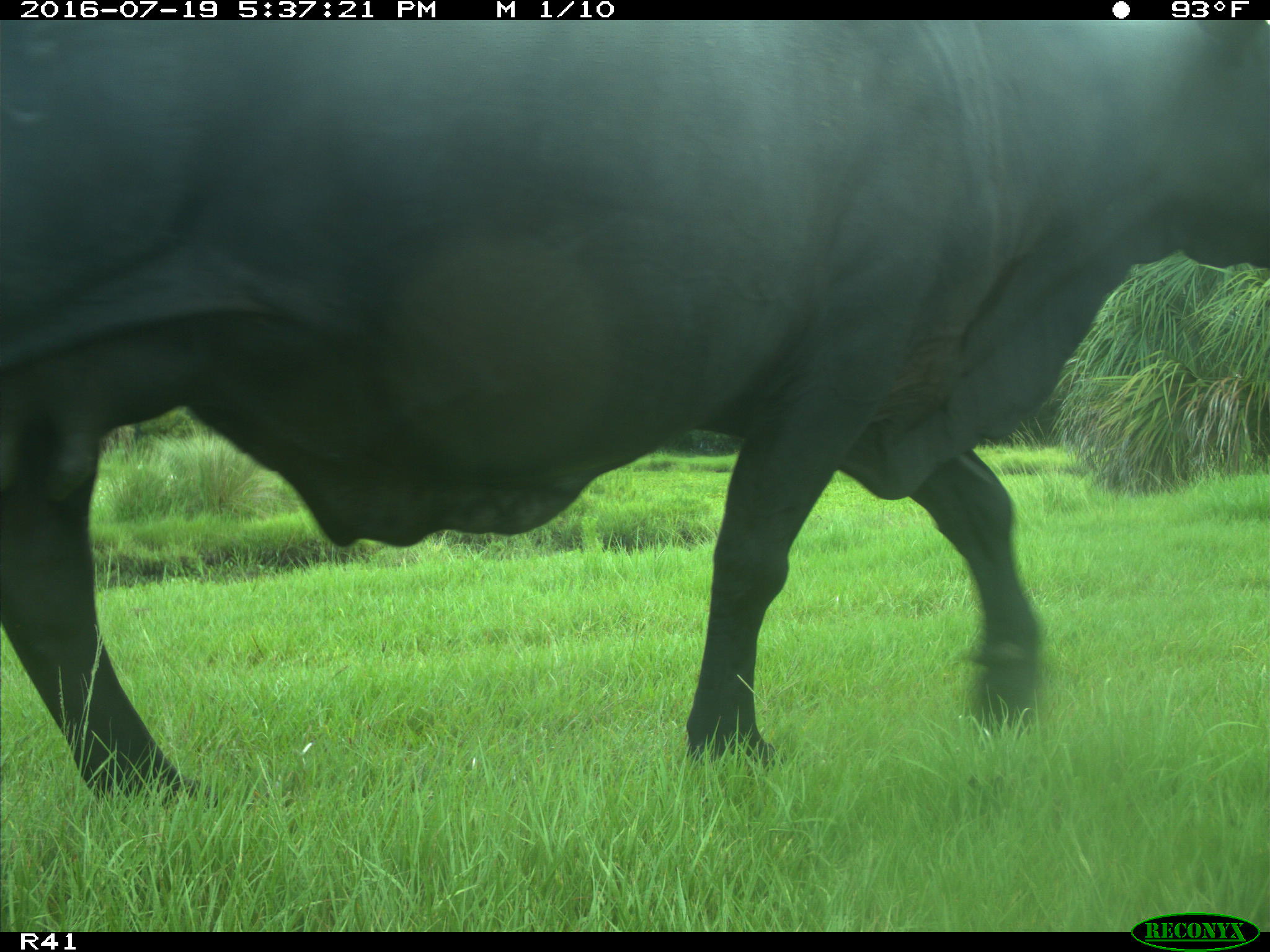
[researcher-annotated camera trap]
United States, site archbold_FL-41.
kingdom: Animalia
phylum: Chordata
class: Mammalia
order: Artiodactyla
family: Bovidae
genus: Bos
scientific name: Bos taurus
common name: domestic cow